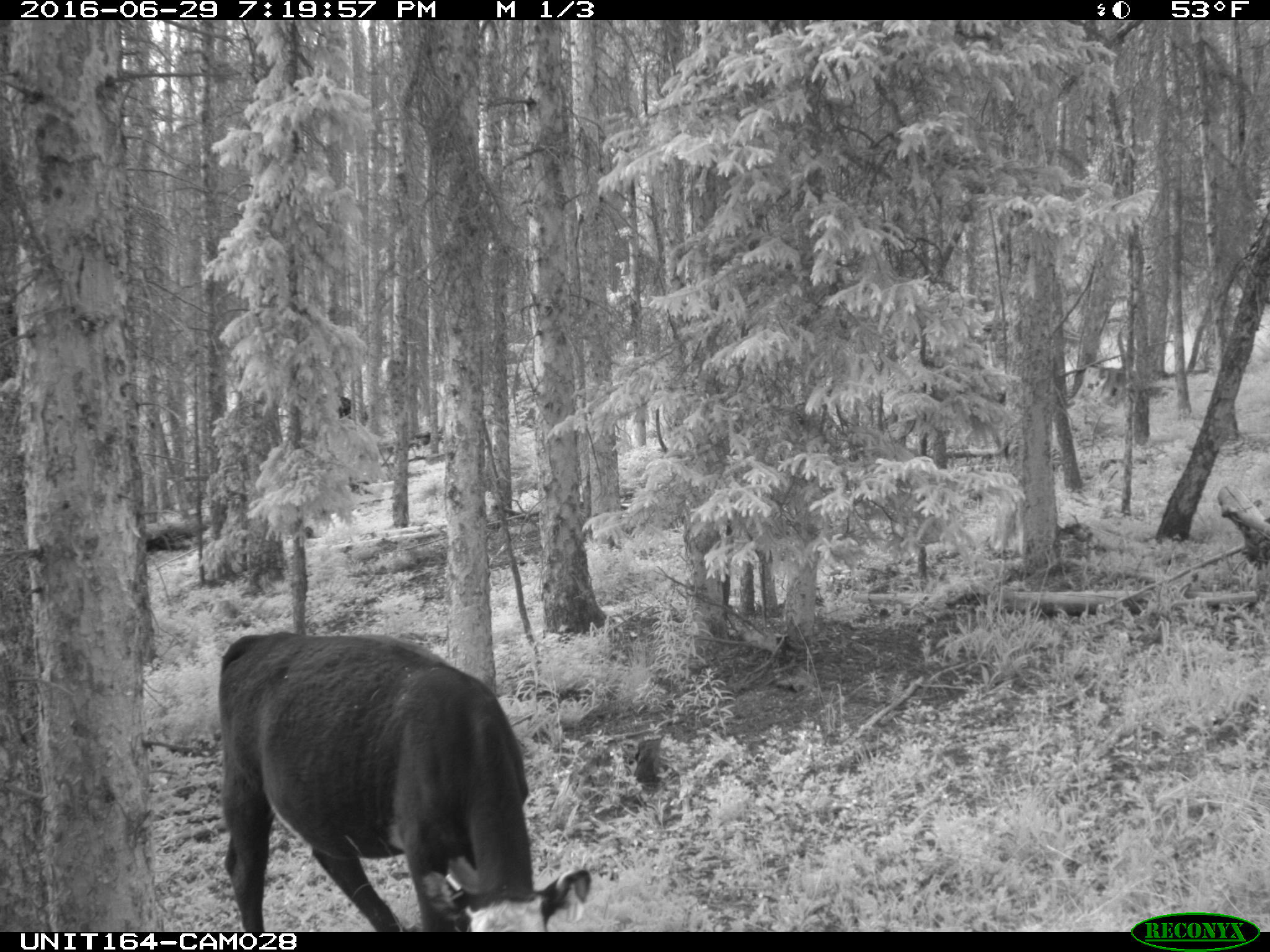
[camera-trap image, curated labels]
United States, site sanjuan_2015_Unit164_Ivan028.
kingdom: Animalia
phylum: Chordata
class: Mammalia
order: Artiodactyla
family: Bovidae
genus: Bos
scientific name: Bos taurus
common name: domestic cow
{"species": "Bos taurus (domestic cow)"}